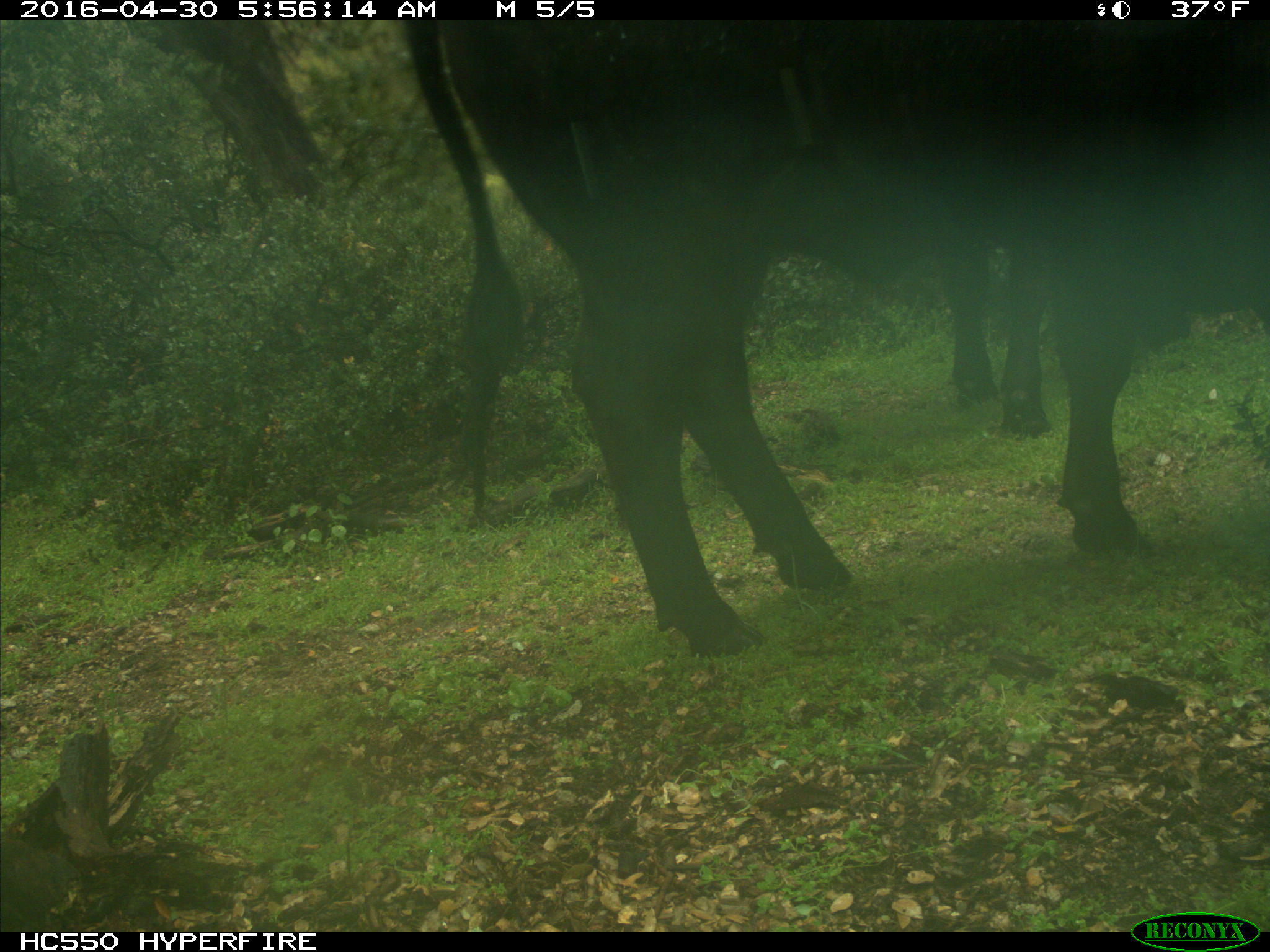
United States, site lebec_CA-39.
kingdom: Animalia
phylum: Chordata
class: Mammalia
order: Artiodactyla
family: Bovidae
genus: Bos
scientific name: Bos taurus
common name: domestic cow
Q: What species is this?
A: Bos taurus (domestic cow).